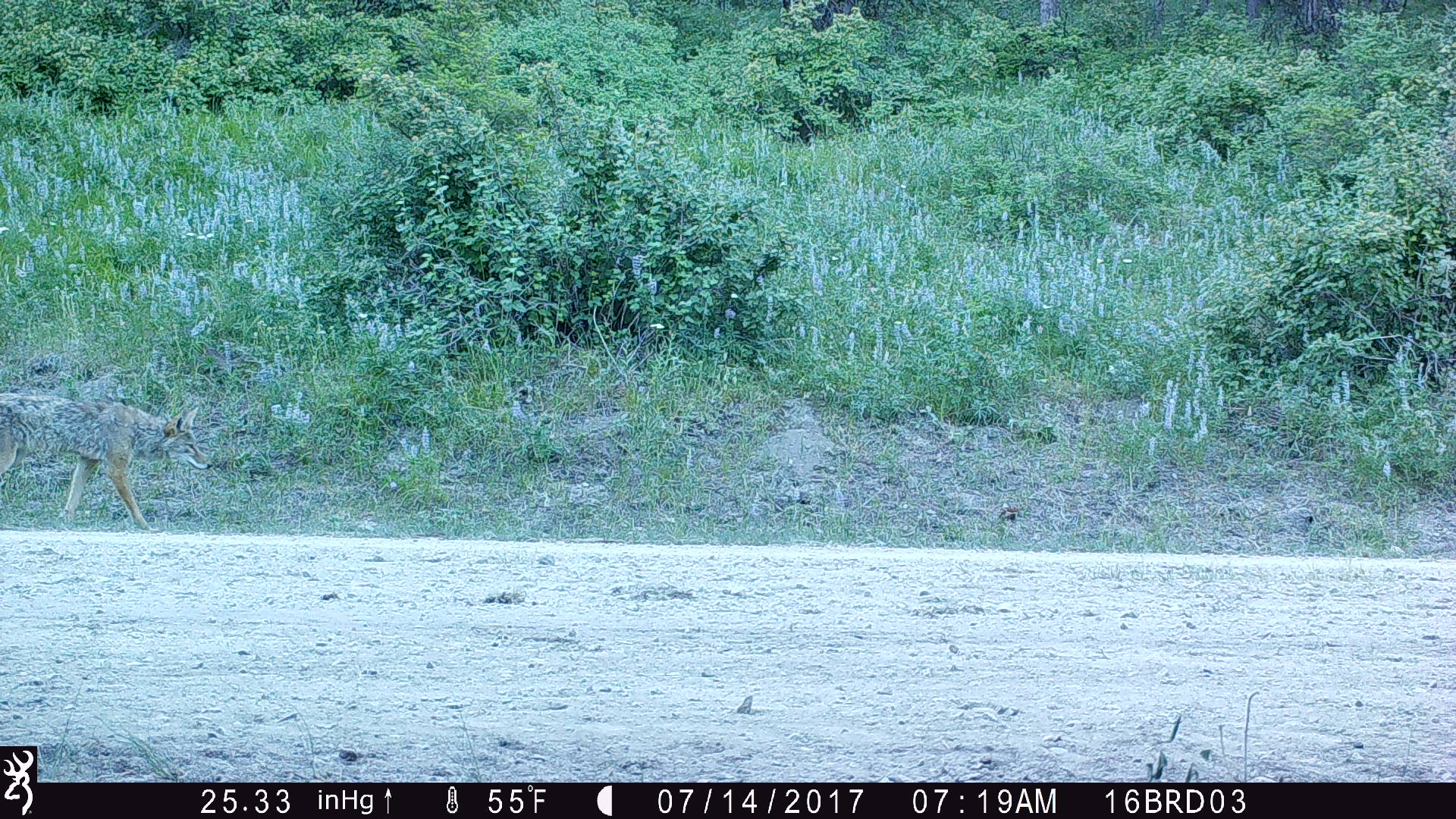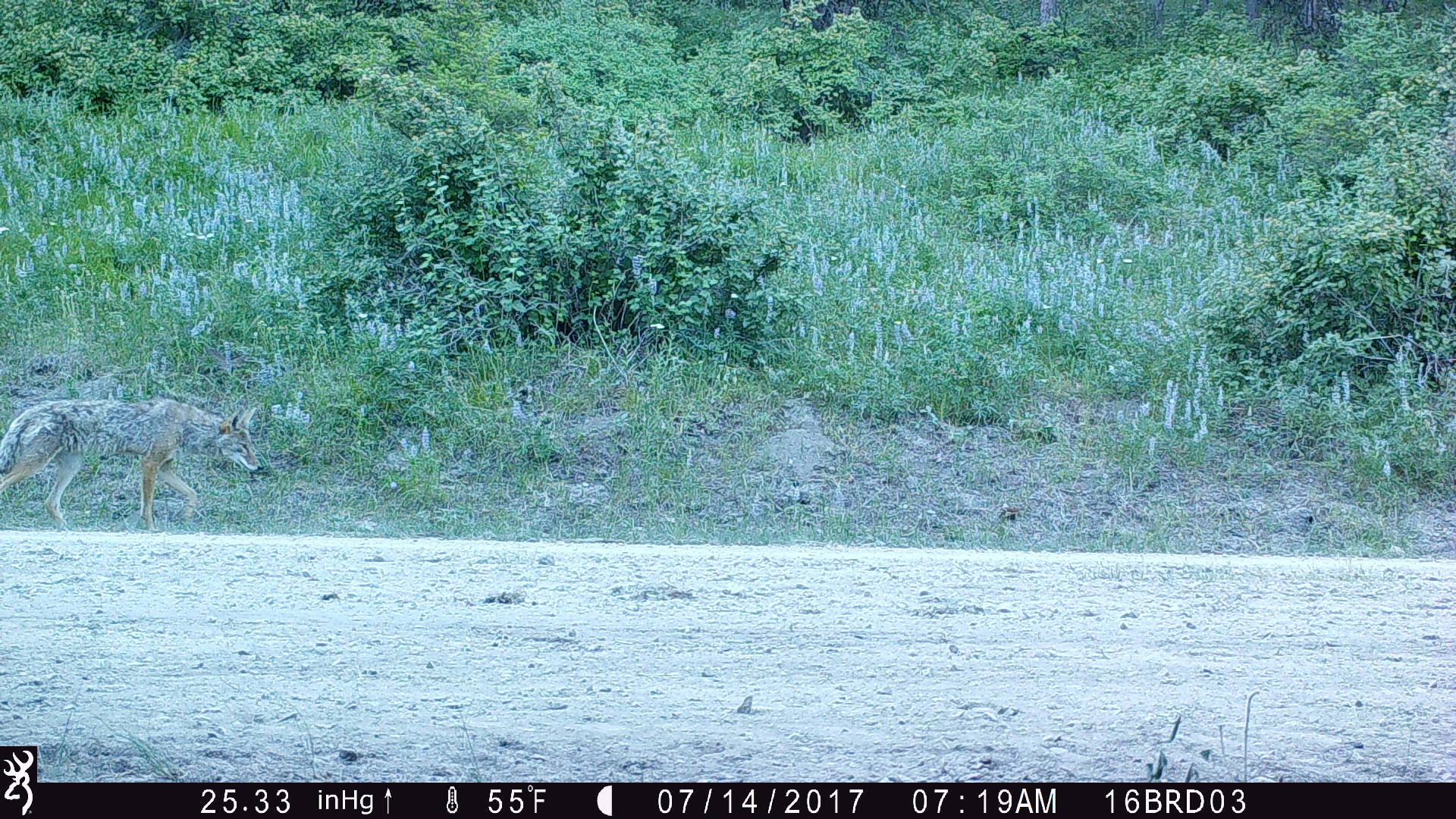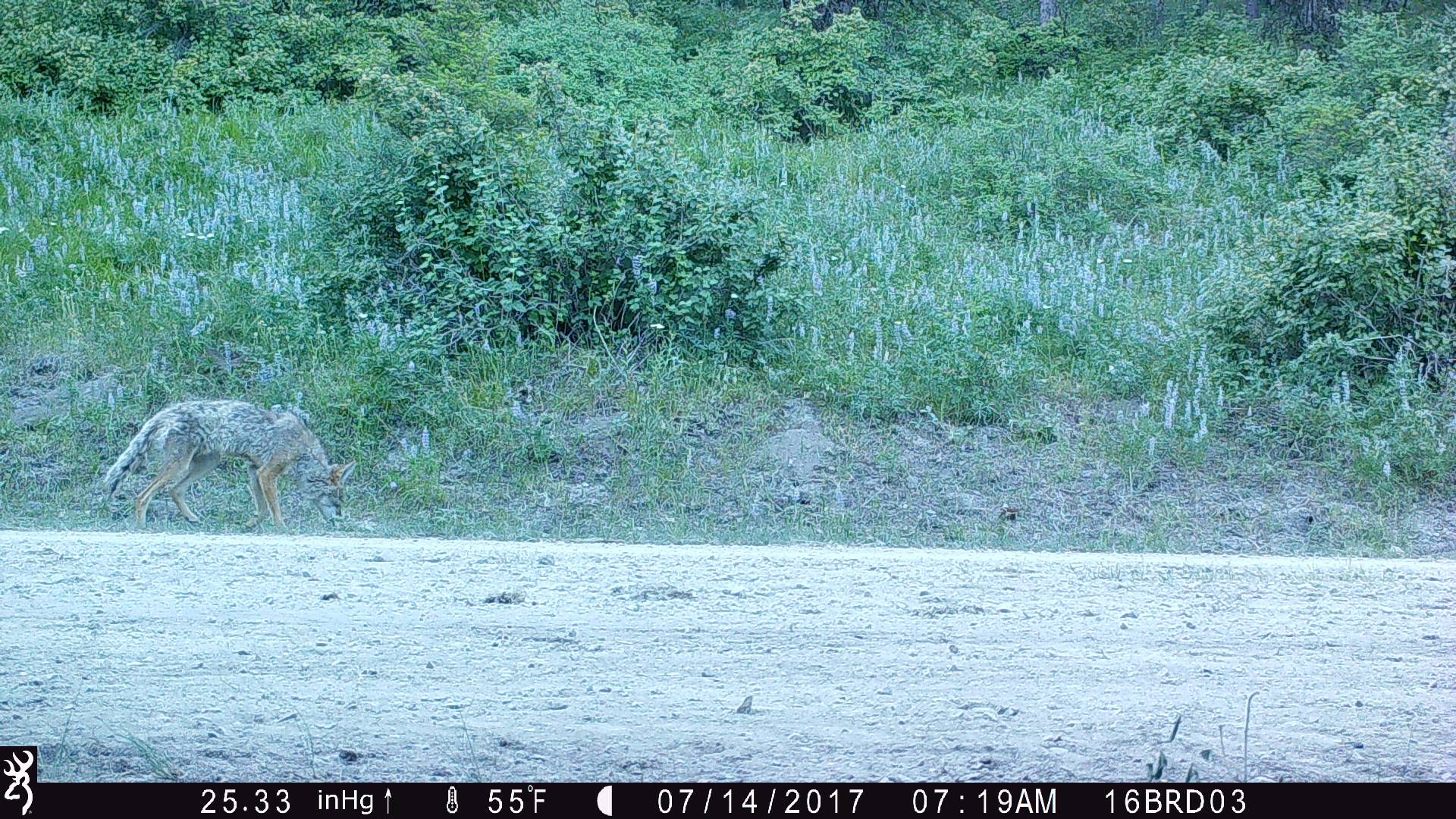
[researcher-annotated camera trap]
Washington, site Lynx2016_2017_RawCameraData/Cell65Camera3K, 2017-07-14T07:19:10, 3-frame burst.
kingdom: Animalia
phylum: Chordata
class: Mammalia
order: Carnivora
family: Canidae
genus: Canis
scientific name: Canis latrans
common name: coyote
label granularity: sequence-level